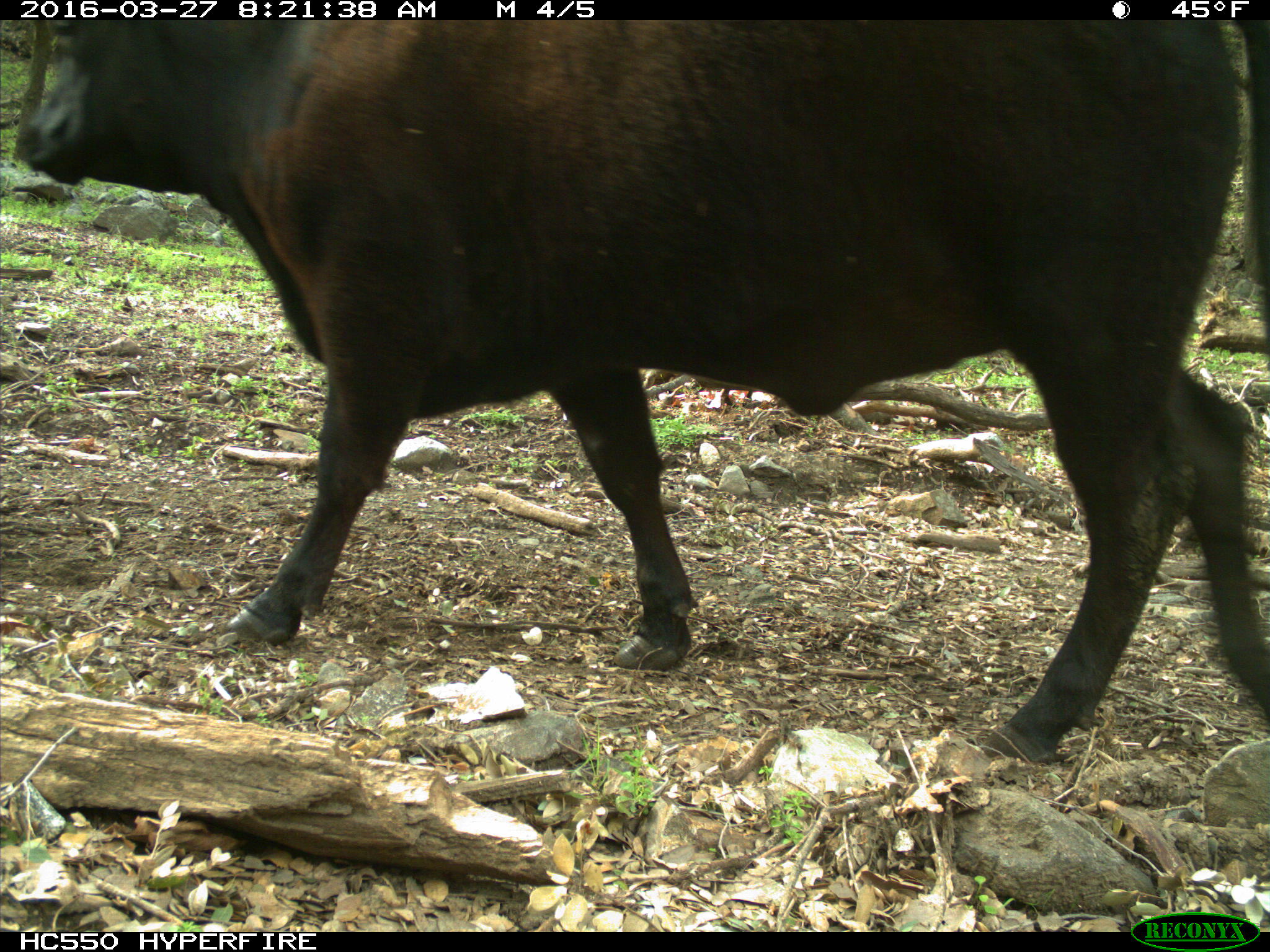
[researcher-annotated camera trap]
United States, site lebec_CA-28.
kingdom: Animalia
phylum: Chordata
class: Mammalia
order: Artiodactyla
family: Bovidae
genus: Bos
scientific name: Bos taurus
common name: domestic cow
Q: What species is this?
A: Bos taurus (domestic cow).